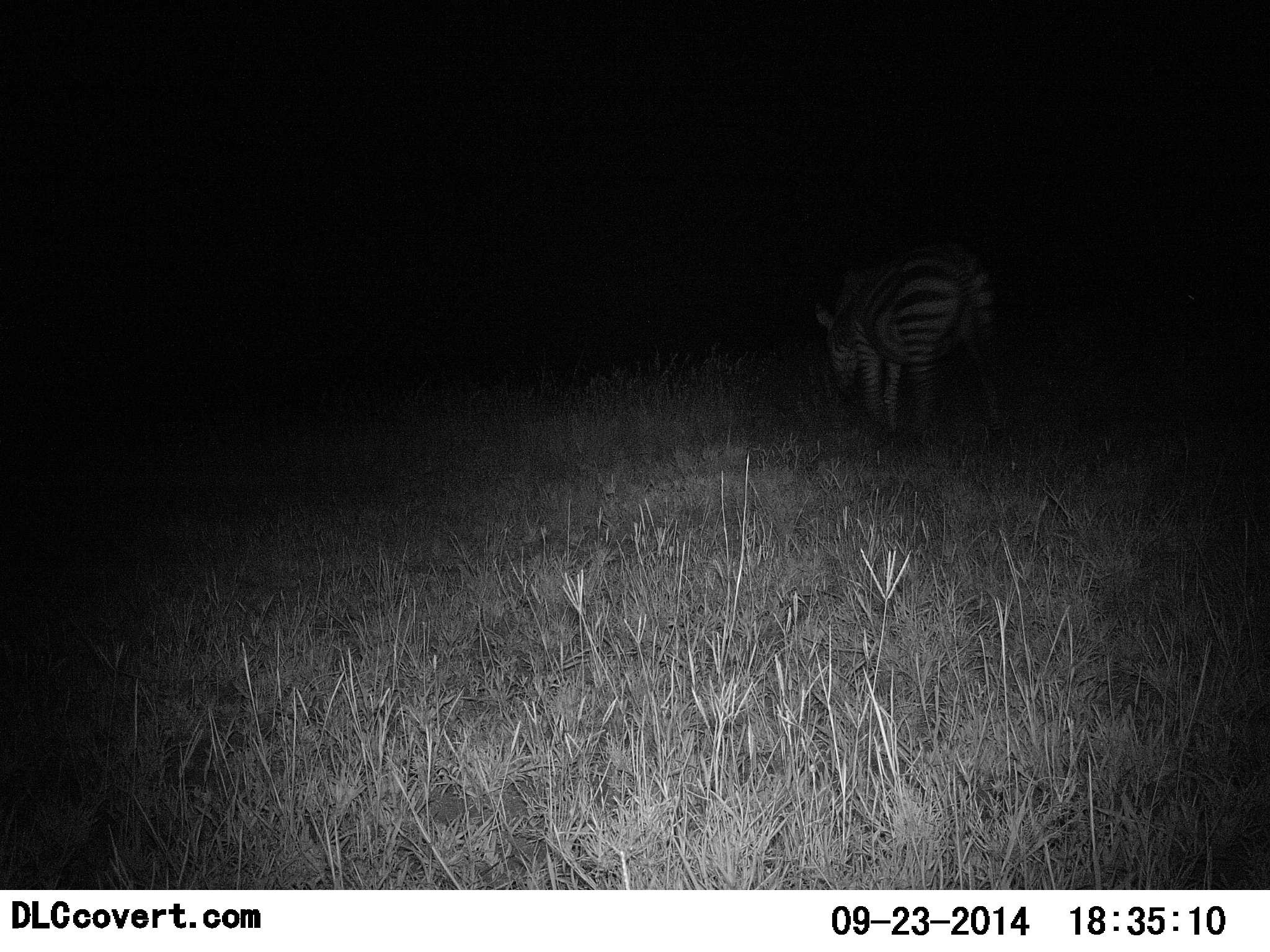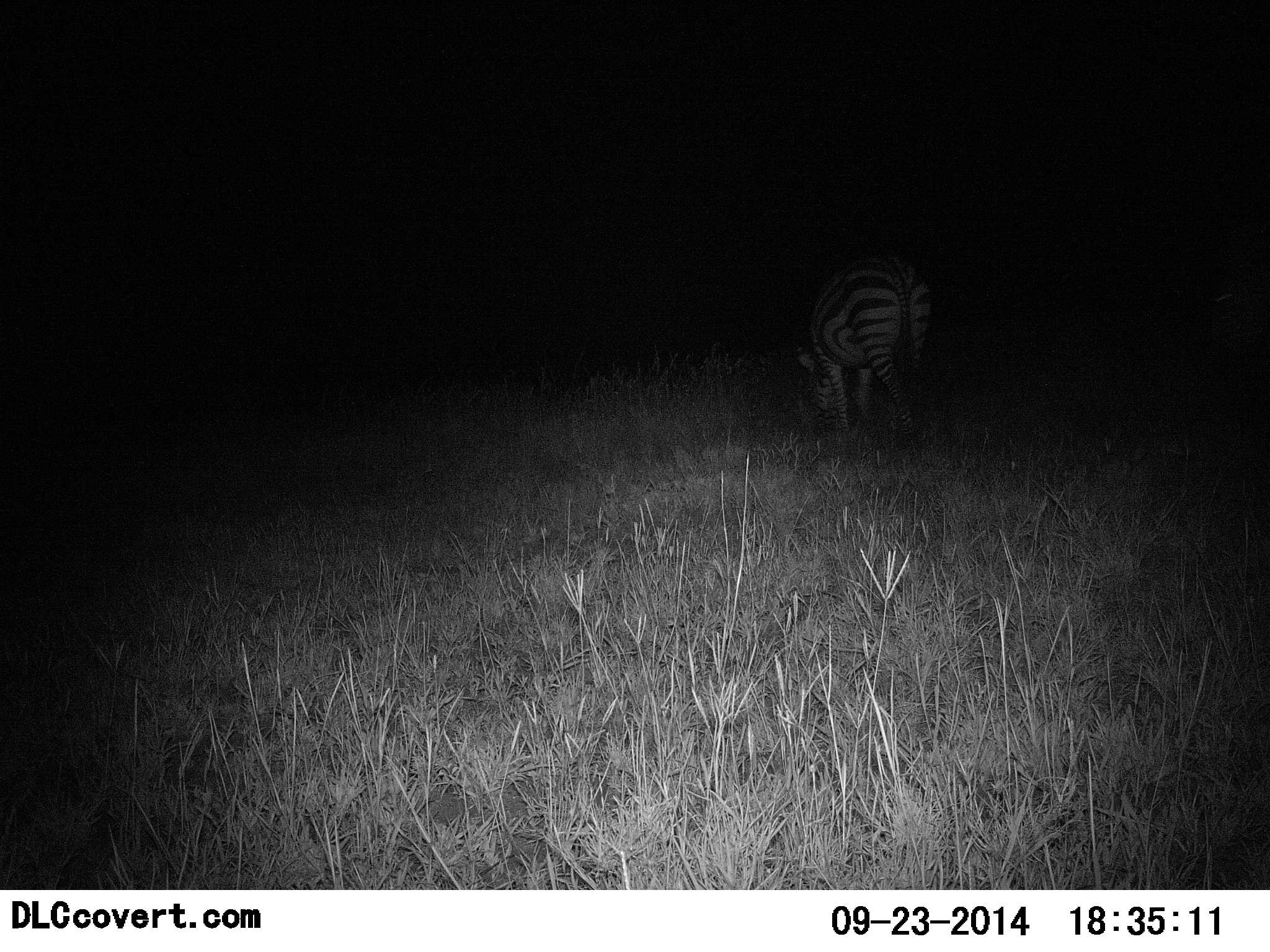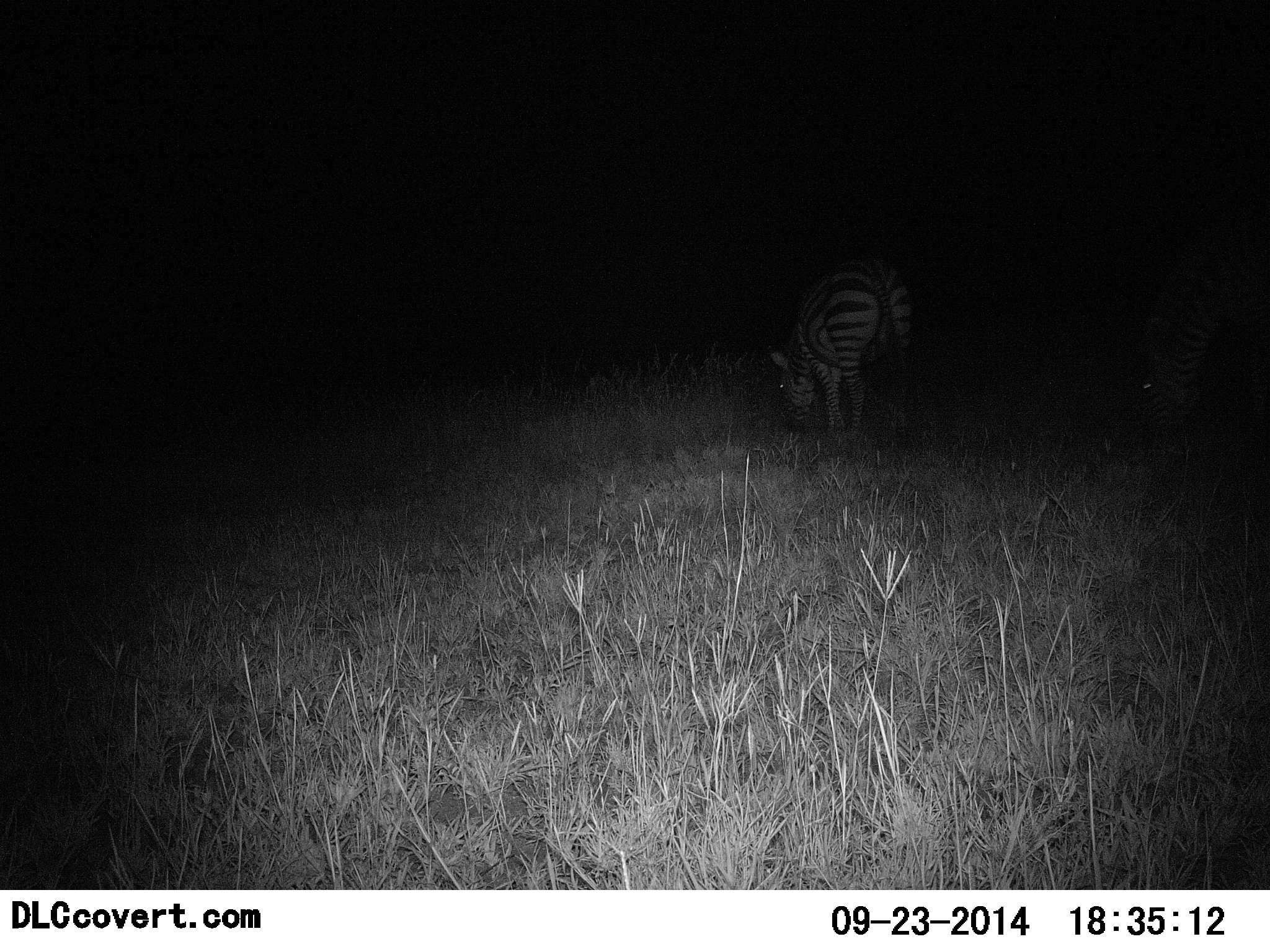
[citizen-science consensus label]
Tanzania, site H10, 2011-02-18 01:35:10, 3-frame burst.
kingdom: Animalia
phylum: Chordata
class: Mammalia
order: Perissodactyla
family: Equidae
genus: Equus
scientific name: Equus quagga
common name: plains zebra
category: zebra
Zebra (plains zebra) (Equus quagga), count 1. Behavior (volunteer vote fractions): standing 8%, resting 0%, moving 58%, interacting 0%. Young present (vote fraction): 0%. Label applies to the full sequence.